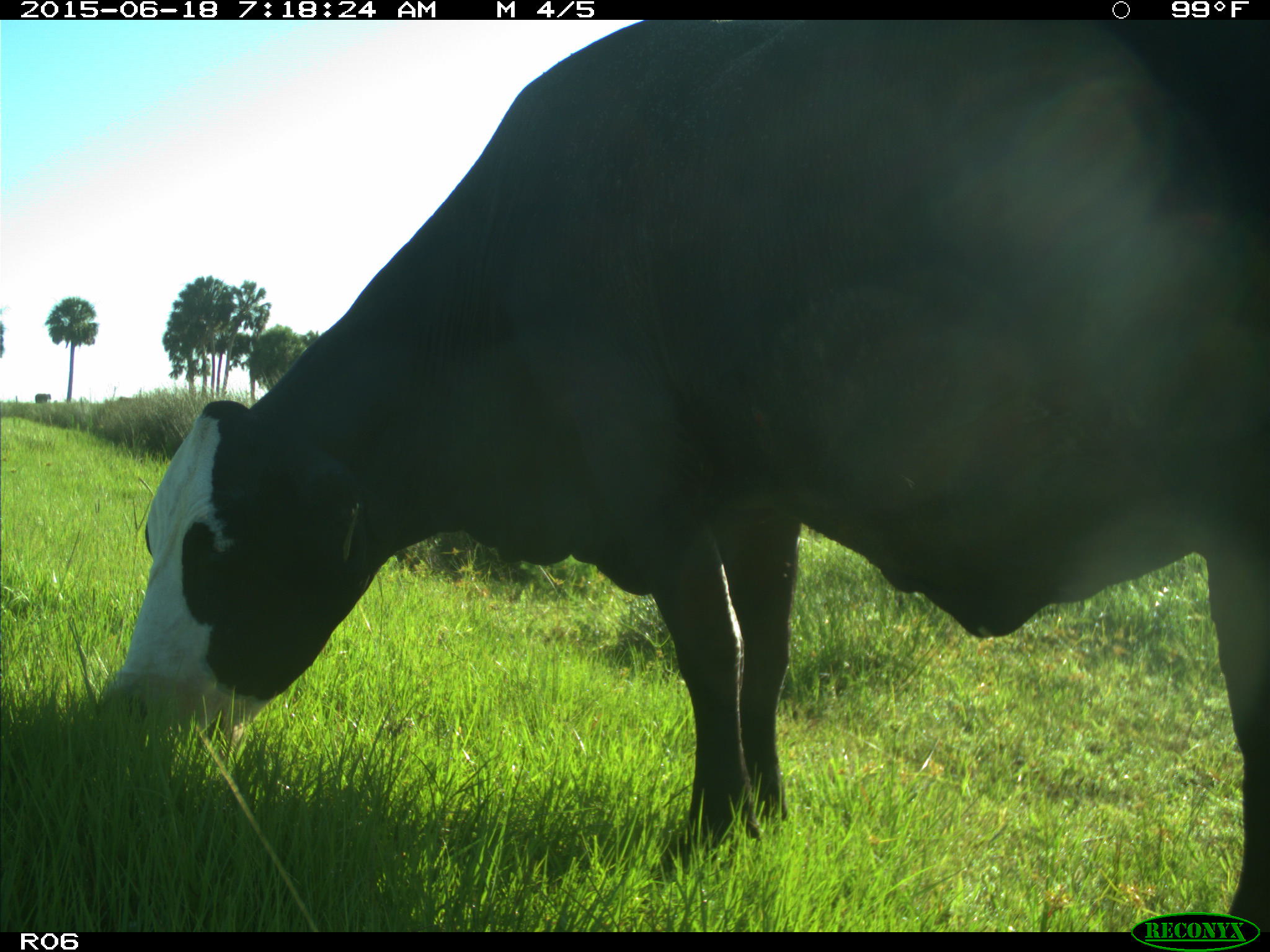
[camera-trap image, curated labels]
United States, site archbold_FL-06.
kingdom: Animalia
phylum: Chordata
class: Mammalia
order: Artiodactyla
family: Bovidae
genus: Bos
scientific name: Bos taurus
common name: domestic cow